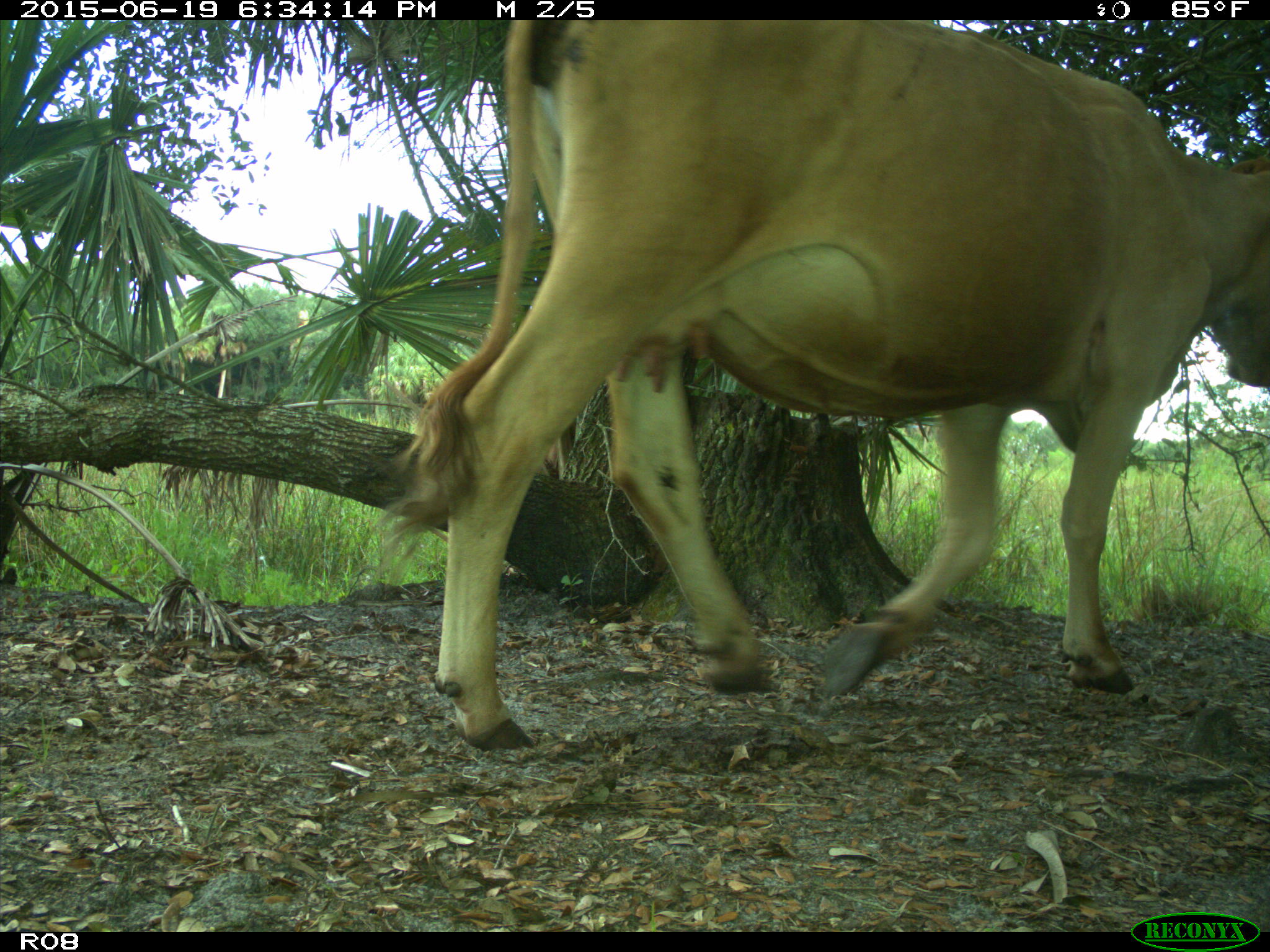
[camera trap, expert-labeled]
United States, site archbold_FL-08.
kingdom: Animalia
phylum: Chordata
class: Mammalia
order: Artiodactyla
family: Bovidae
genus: Bos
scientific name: Bos taurus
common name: domestic cow